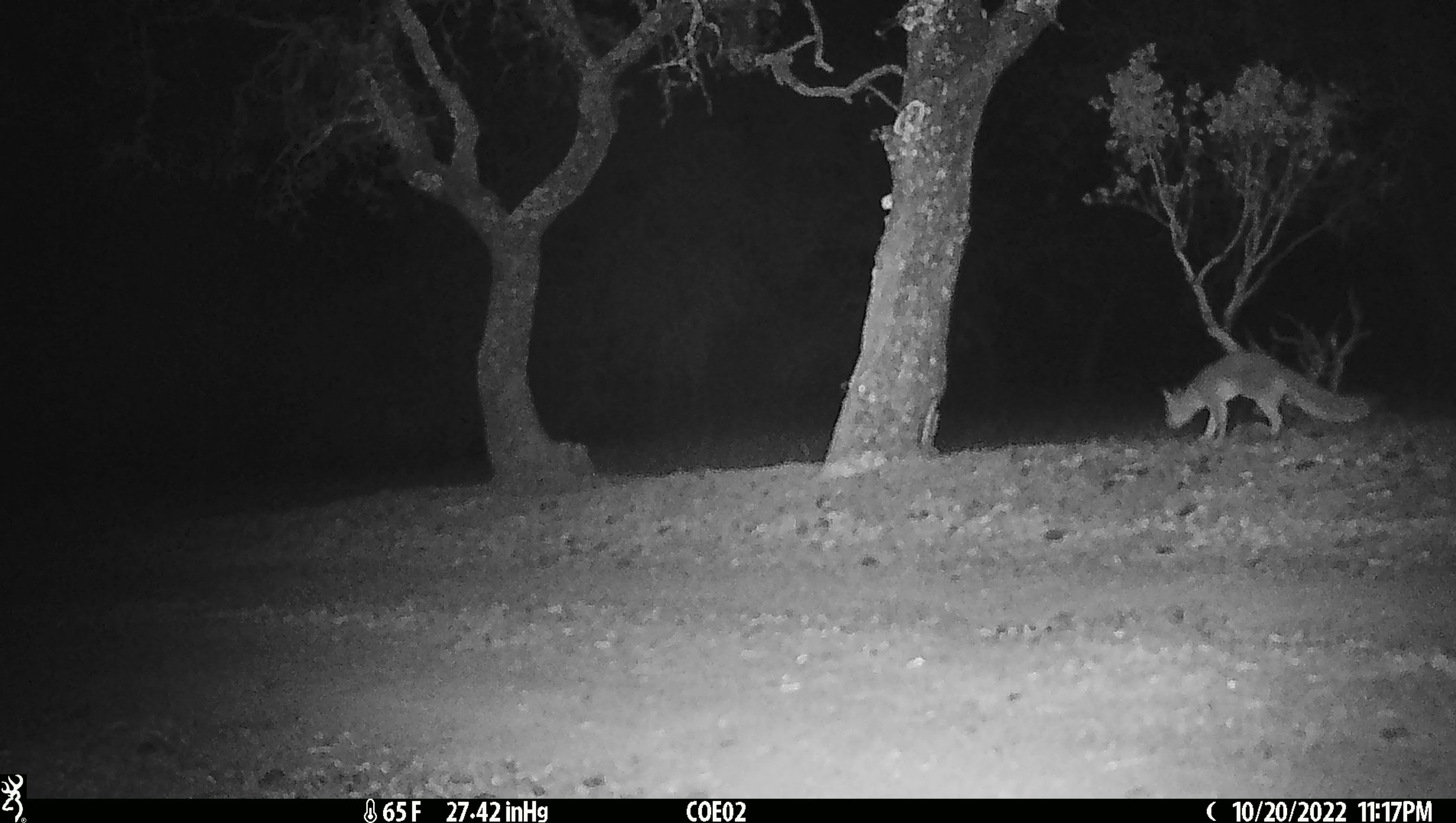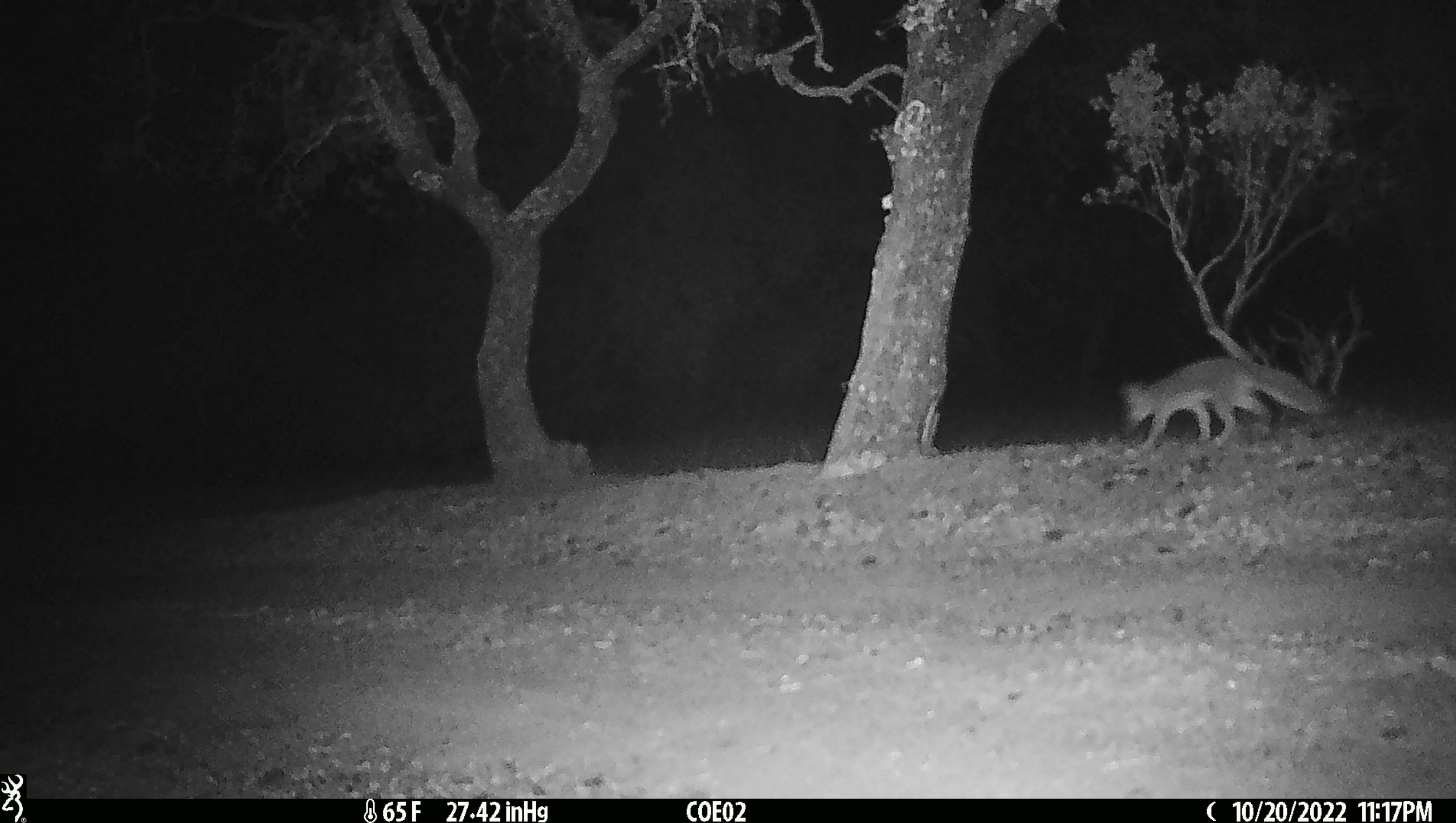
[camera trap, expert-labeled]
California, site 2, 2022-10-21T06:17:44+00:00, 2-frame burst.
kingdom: Animalia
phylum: Chordata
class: Mammalia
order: Carnivora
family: Canidae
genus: Urocyon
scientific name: Urocyon cinereoargenteus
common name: gray fox